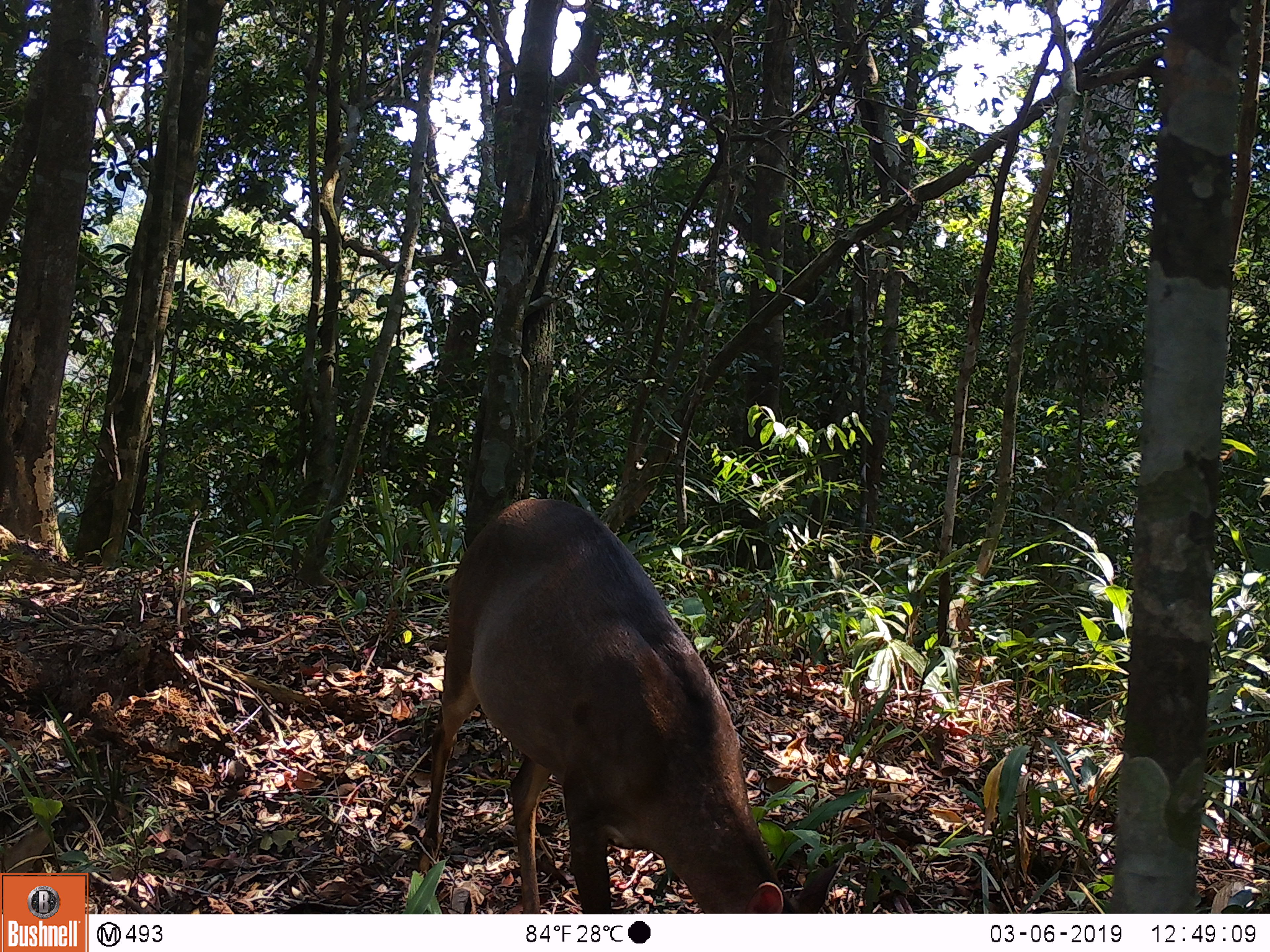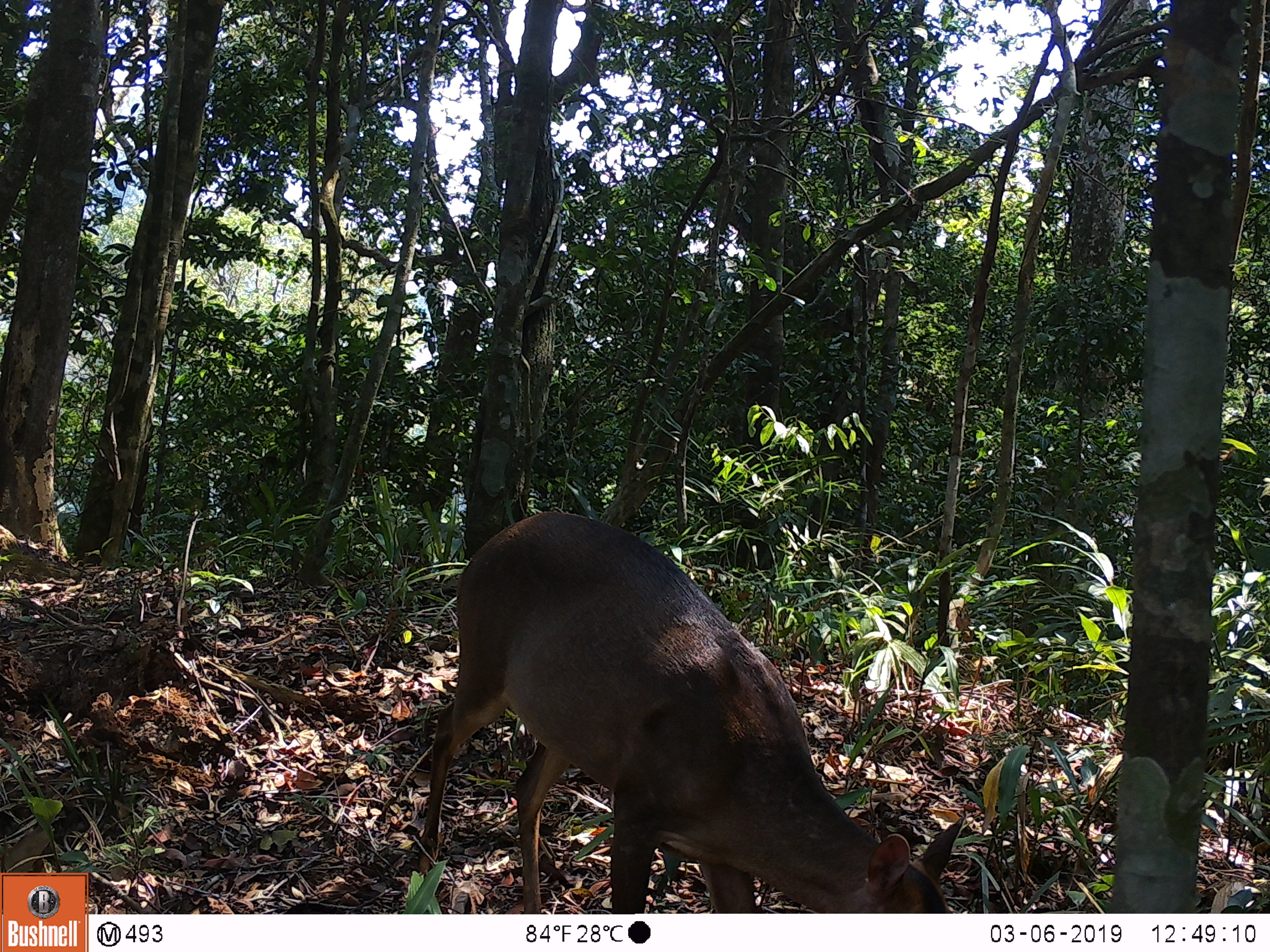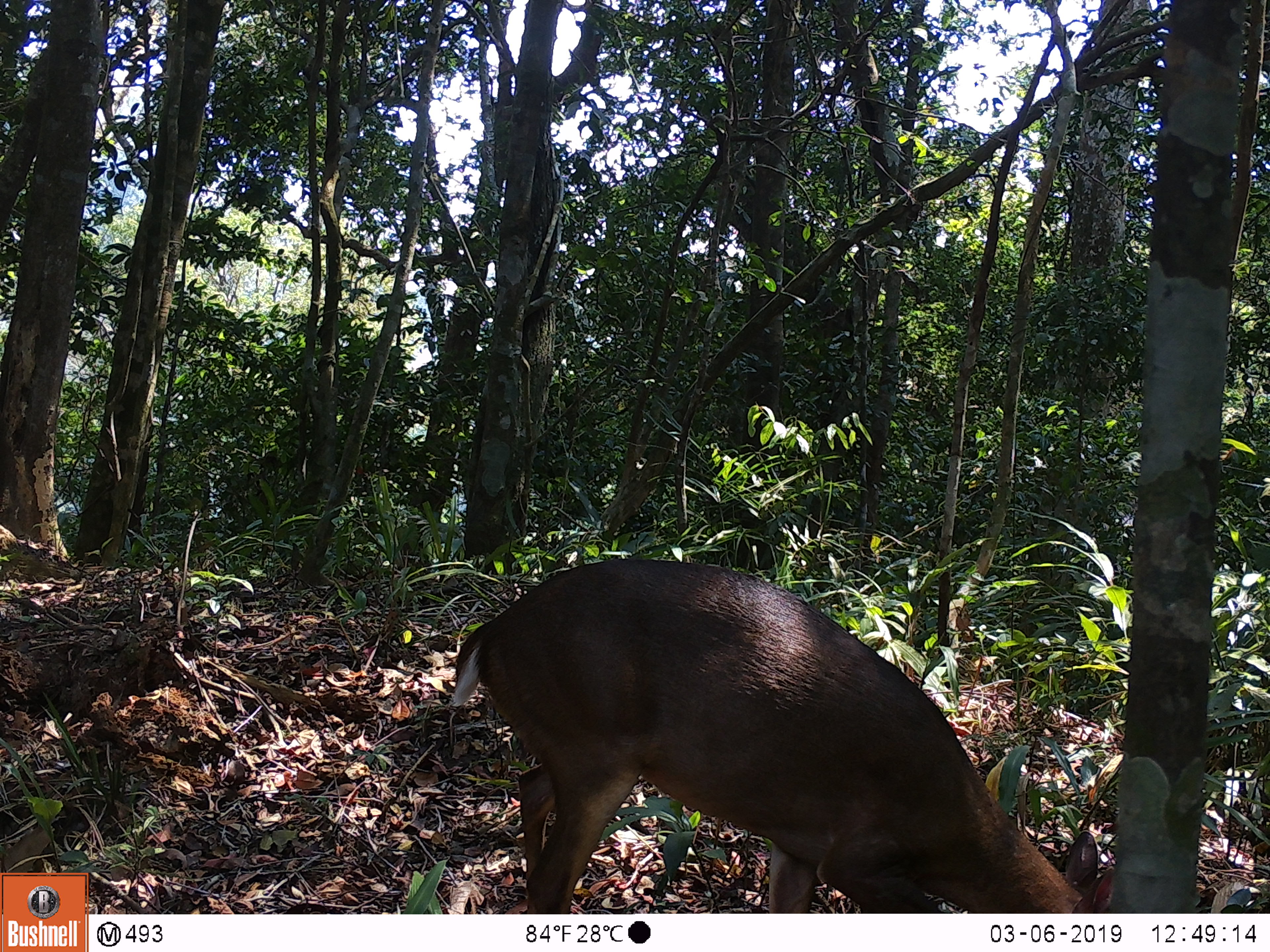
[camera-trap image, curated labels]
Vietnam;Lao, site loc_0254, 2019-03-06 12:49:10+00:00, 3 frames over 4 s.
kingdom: Animalia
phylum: Chordata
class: Mammalia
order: Artiodactyla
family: Cervidae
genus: Muntiacus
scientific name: Muntiacus vuquangensis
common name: large-antlered muntjac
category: large antlered muntjac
Large antlered muntjac (large-antlered muntjac) (Muntiacus vuquangensis). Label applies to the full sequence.